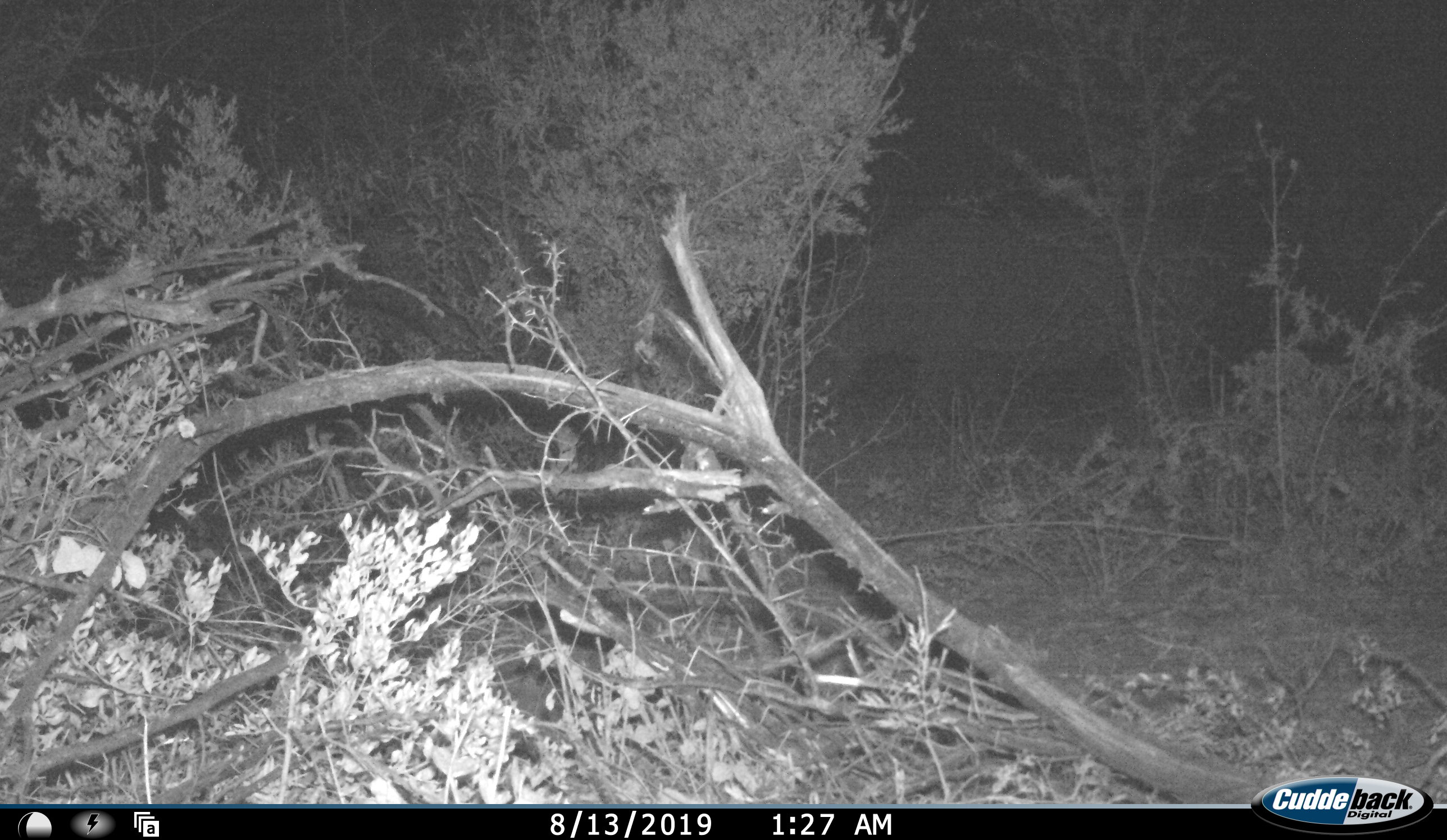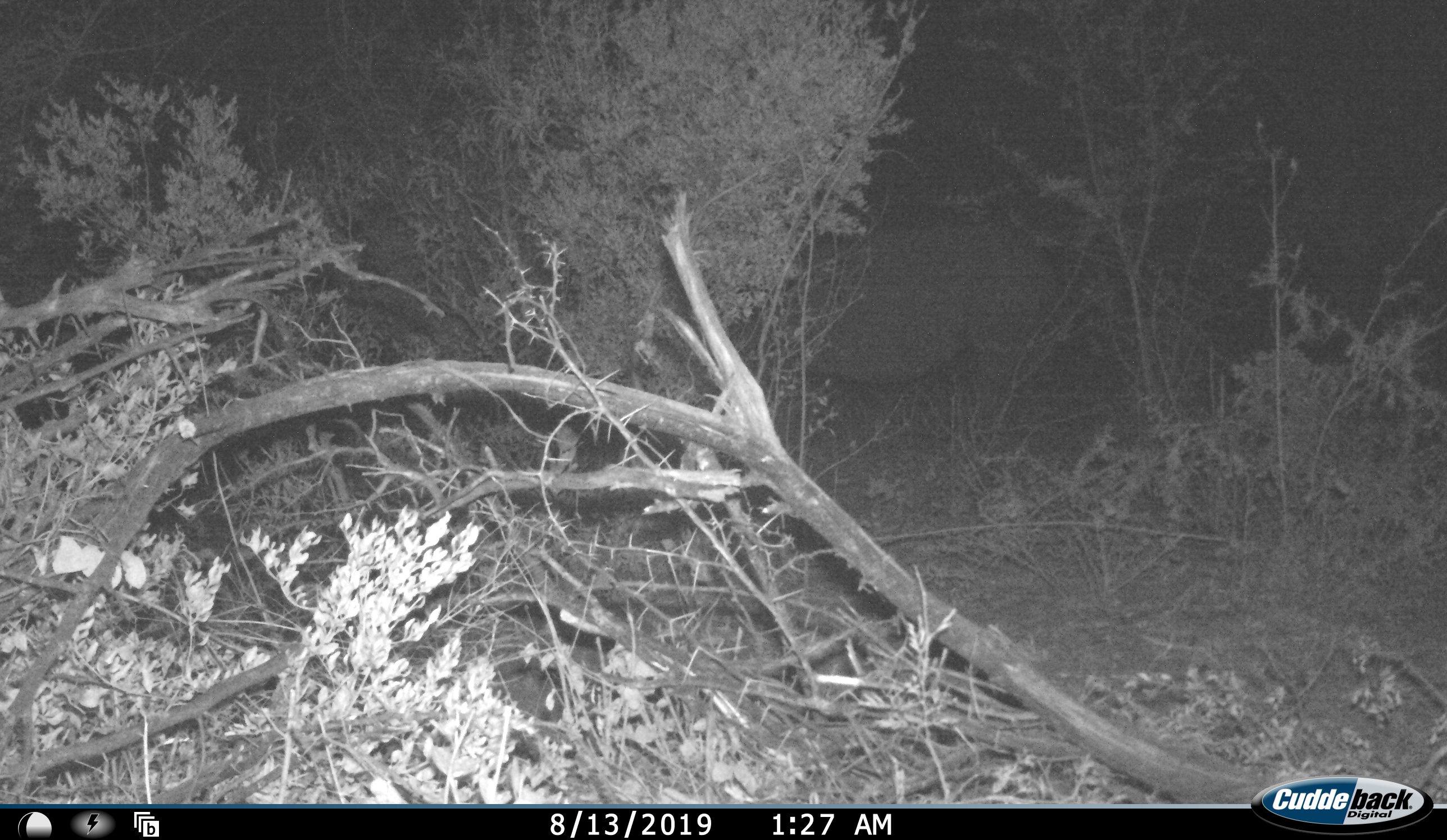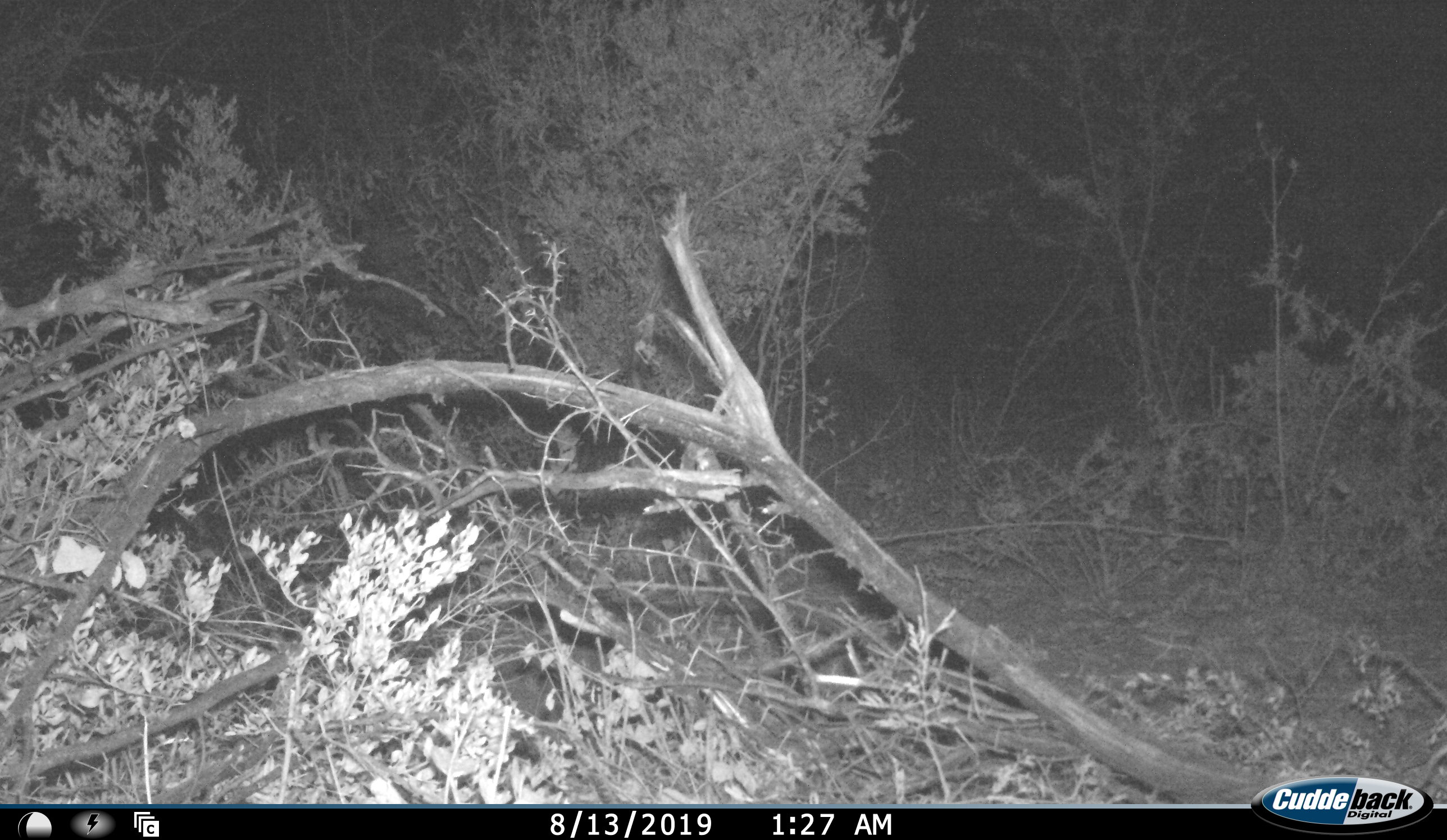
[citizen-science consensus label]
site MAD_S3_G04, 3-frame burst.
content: unidentified animal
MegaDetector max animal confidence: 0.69